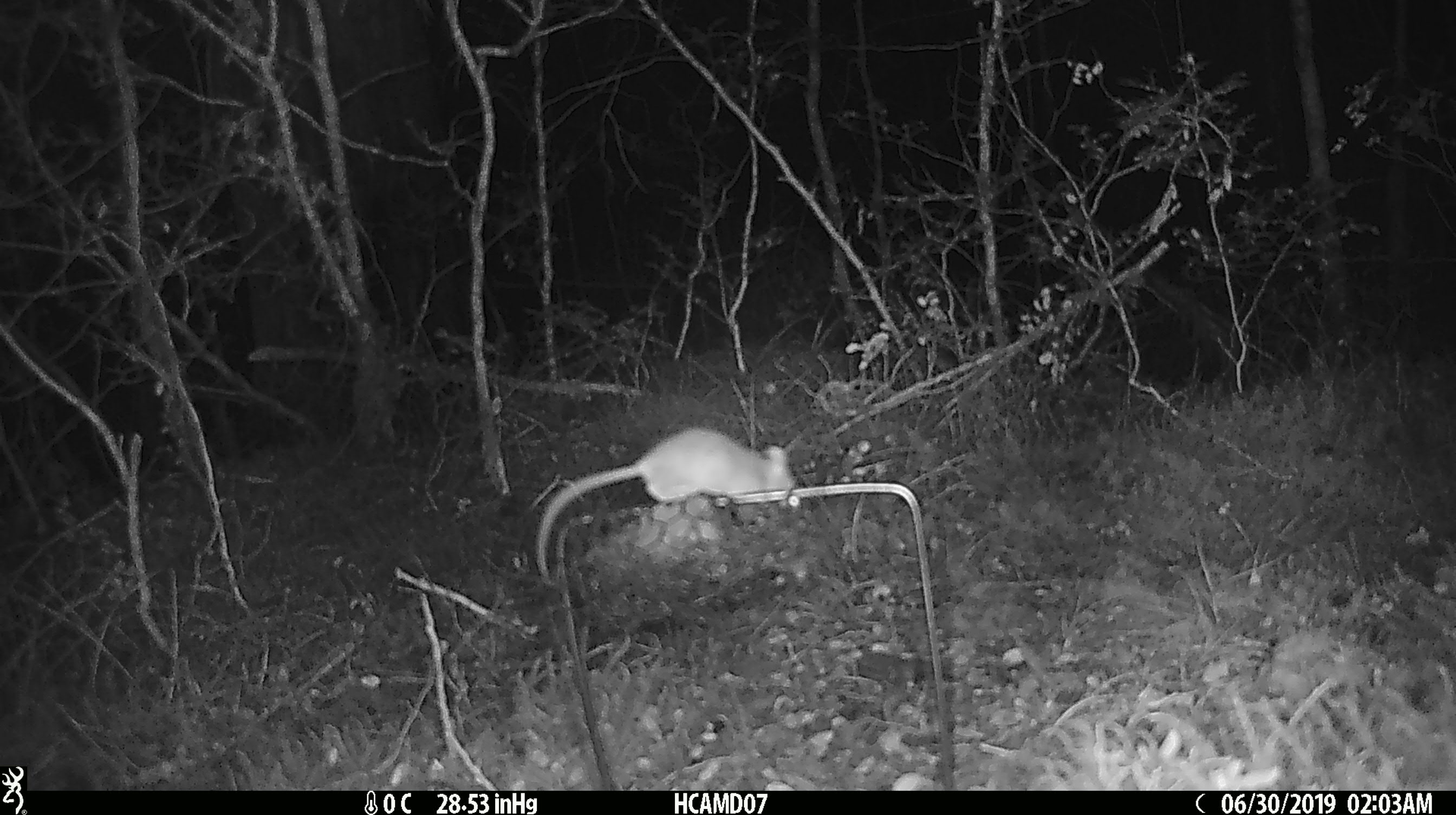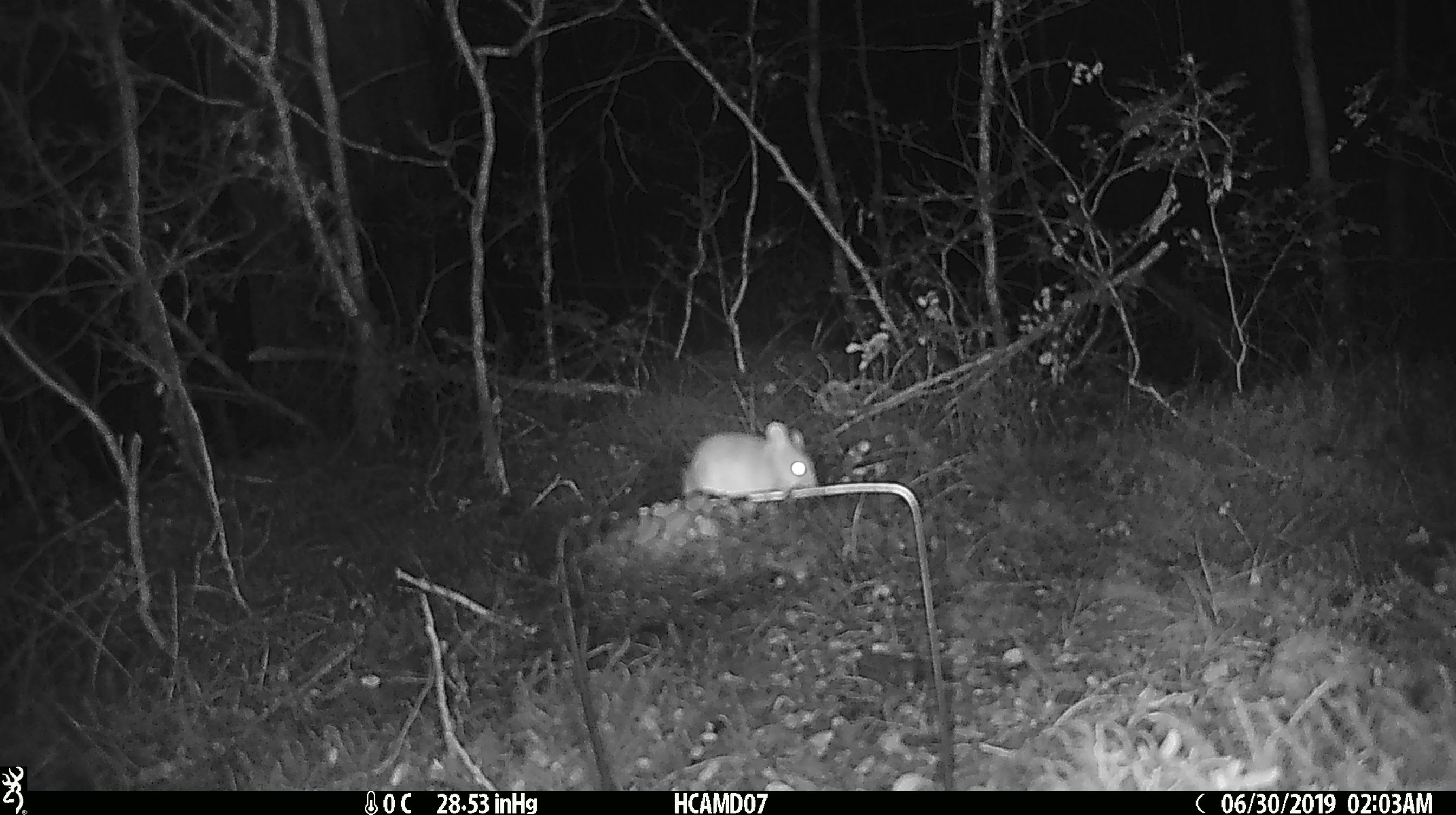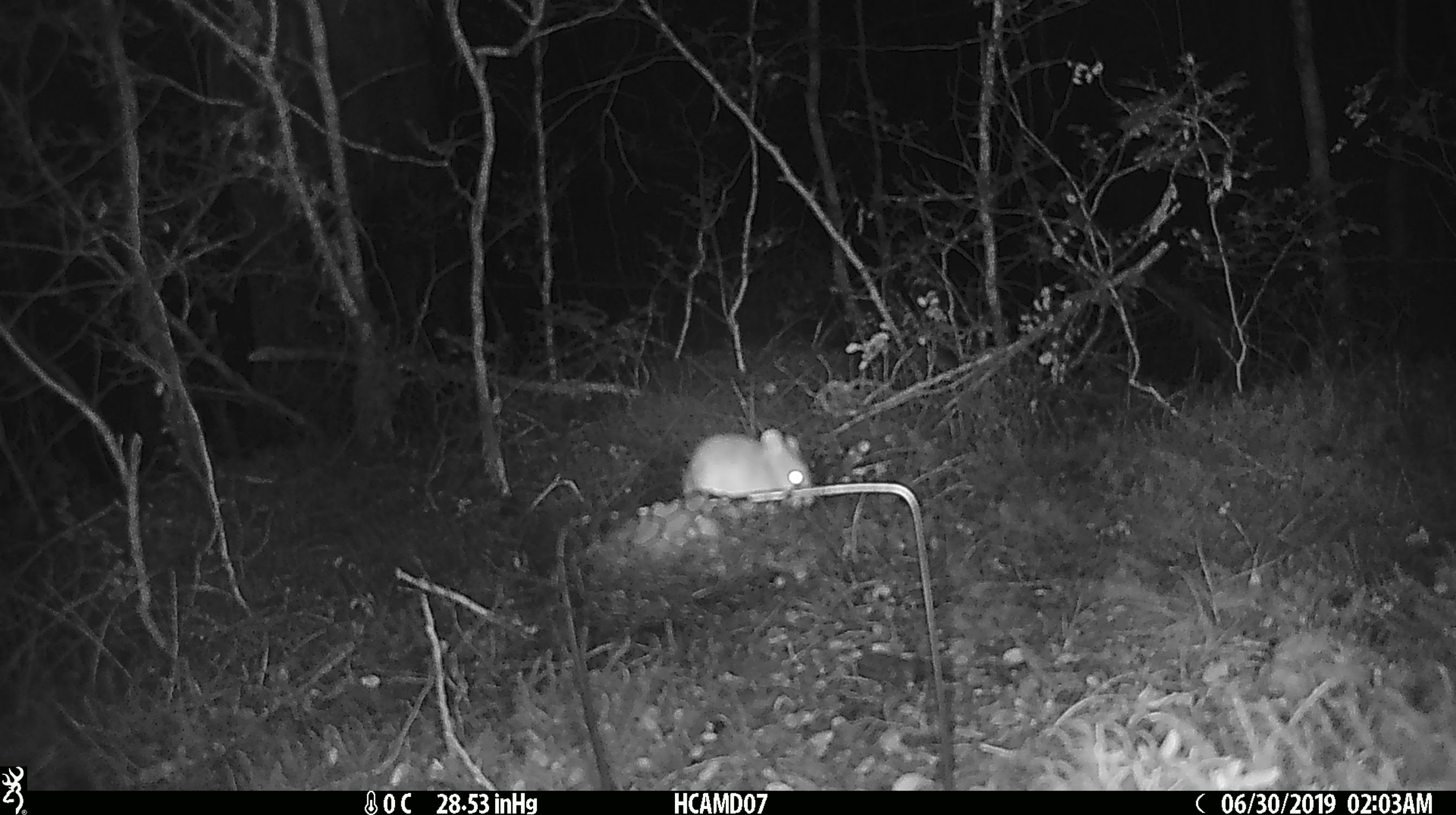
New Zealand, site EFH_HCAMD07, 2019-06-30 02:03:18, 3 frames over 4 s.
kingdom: Animalia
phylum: Chordata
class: Mammalia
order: Rodentia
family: Muridae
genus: Mus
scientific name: Mus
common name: mouse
Mouse (Mus).